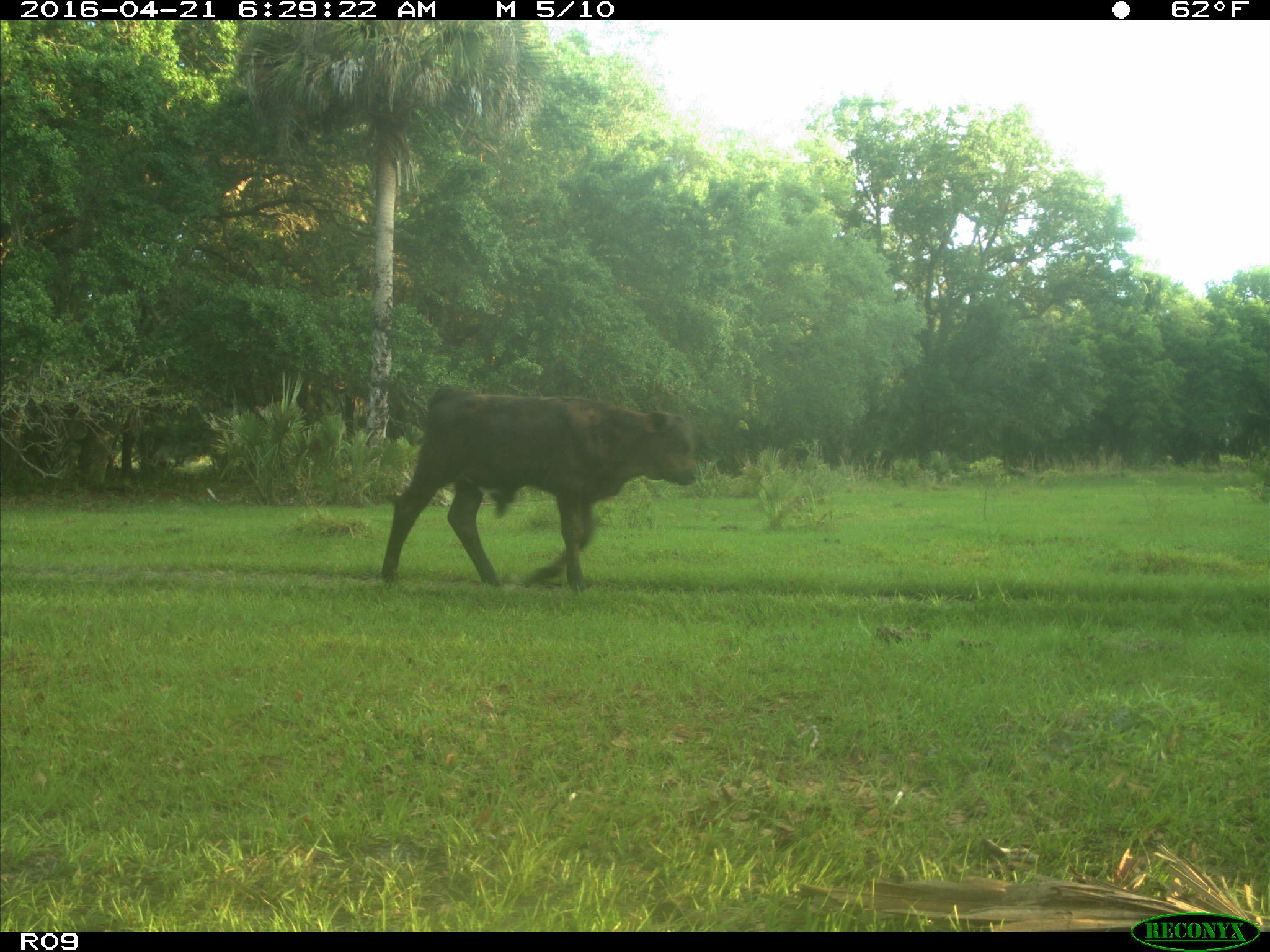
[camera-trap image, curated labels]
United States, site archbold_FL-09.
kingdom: Animalia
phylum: Chordata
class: Mammalia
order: Artiodactyla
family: Bovidae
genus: Bos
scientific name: Bos taurus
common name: domestic cow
Bos taurus (domestic cow).